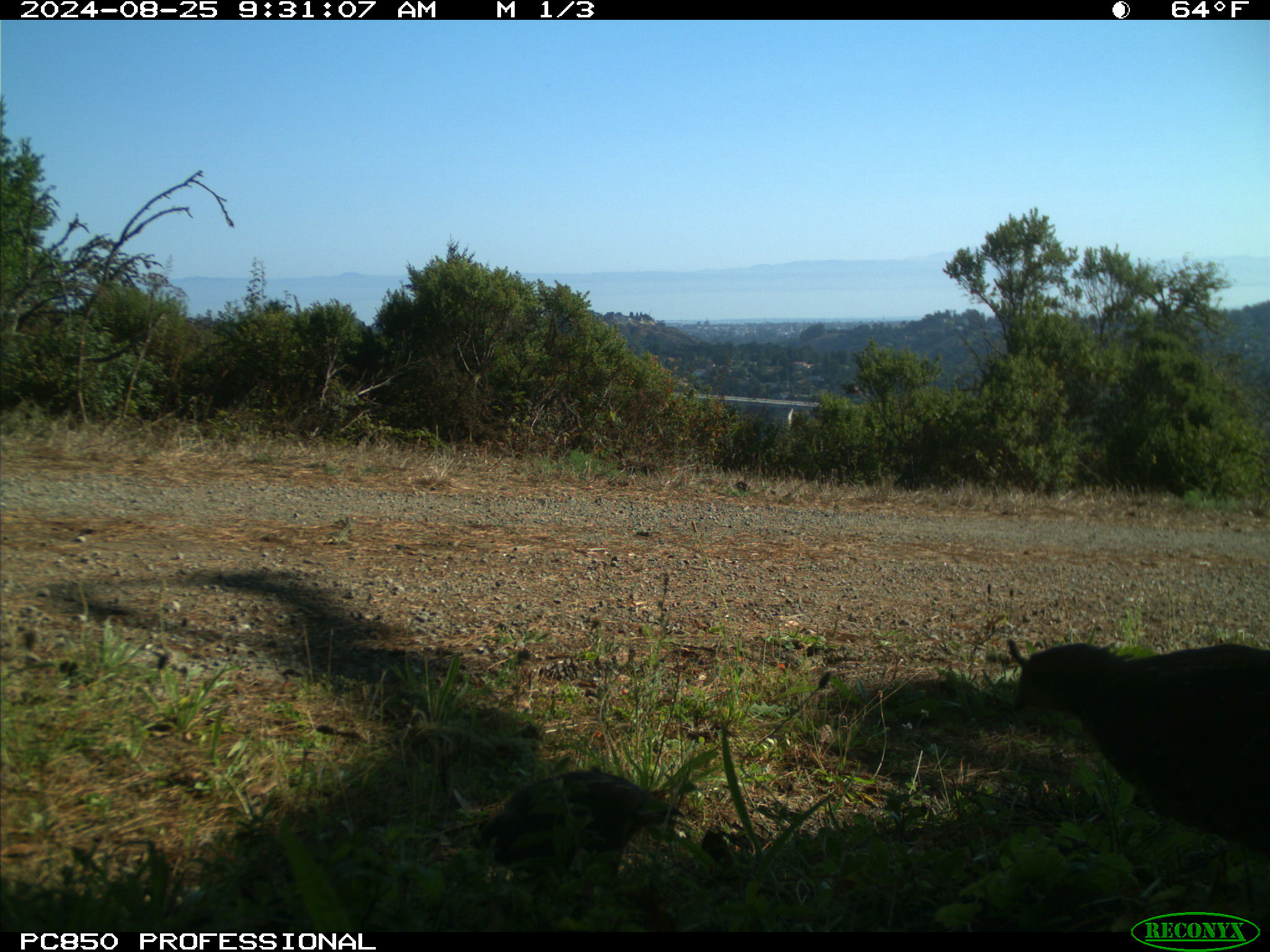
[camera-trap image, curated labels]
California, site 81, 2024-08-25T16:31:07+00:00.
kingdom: Animalia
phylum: Chordata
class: Aves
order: Galliformes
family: Odontophoridae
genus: Callipepla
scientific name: Callipepla californica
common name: california quail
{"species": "california quail (Callipepla californica)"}